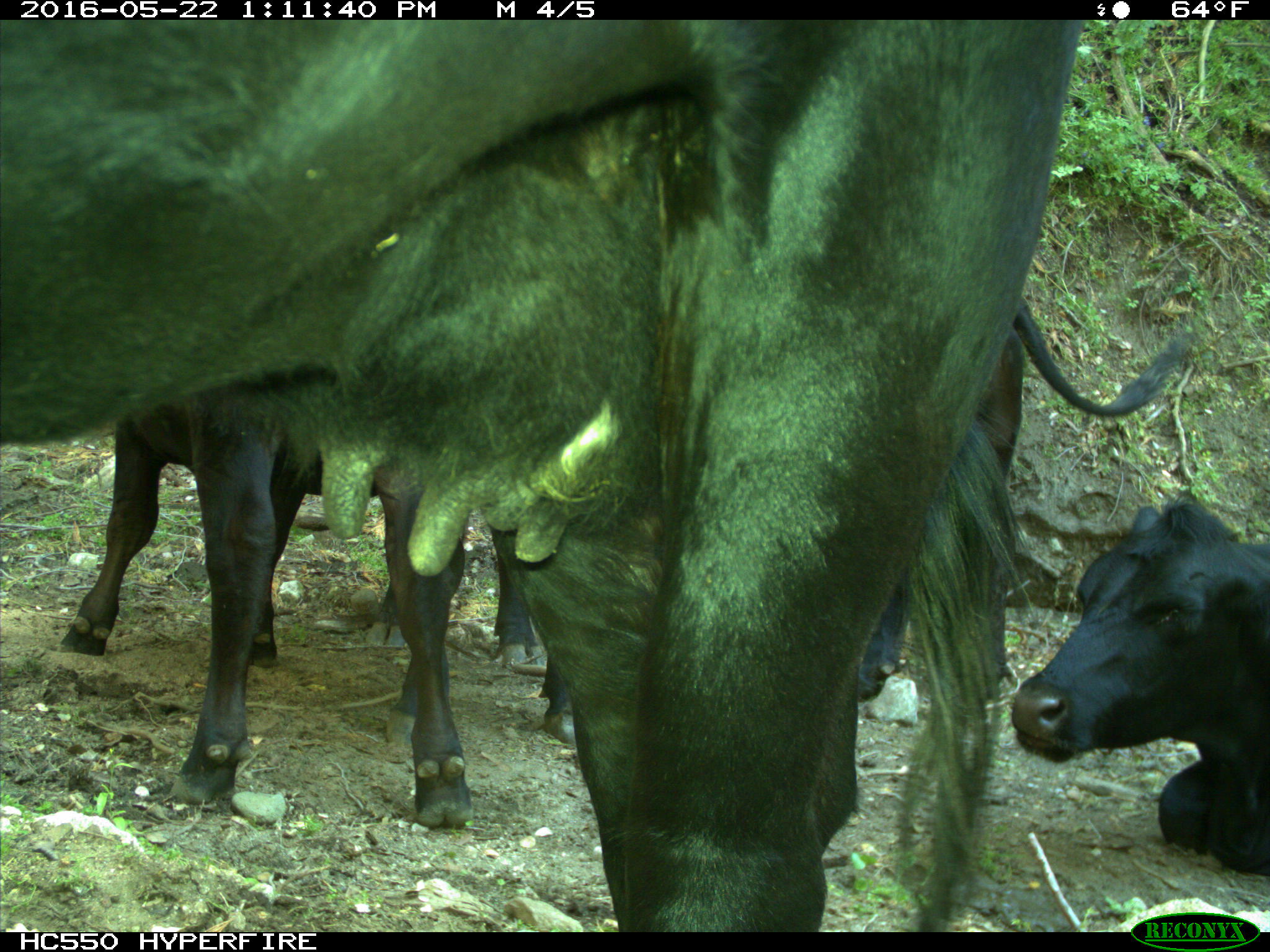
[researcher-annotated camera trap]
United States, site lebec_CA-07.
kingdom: Animalia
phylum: Chordata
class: Mammalia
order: Artiodactyla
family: Bovidae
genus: Bos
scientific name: Bos taurus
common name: domestic cow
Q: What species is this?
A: Bos taurus (domestic cow).